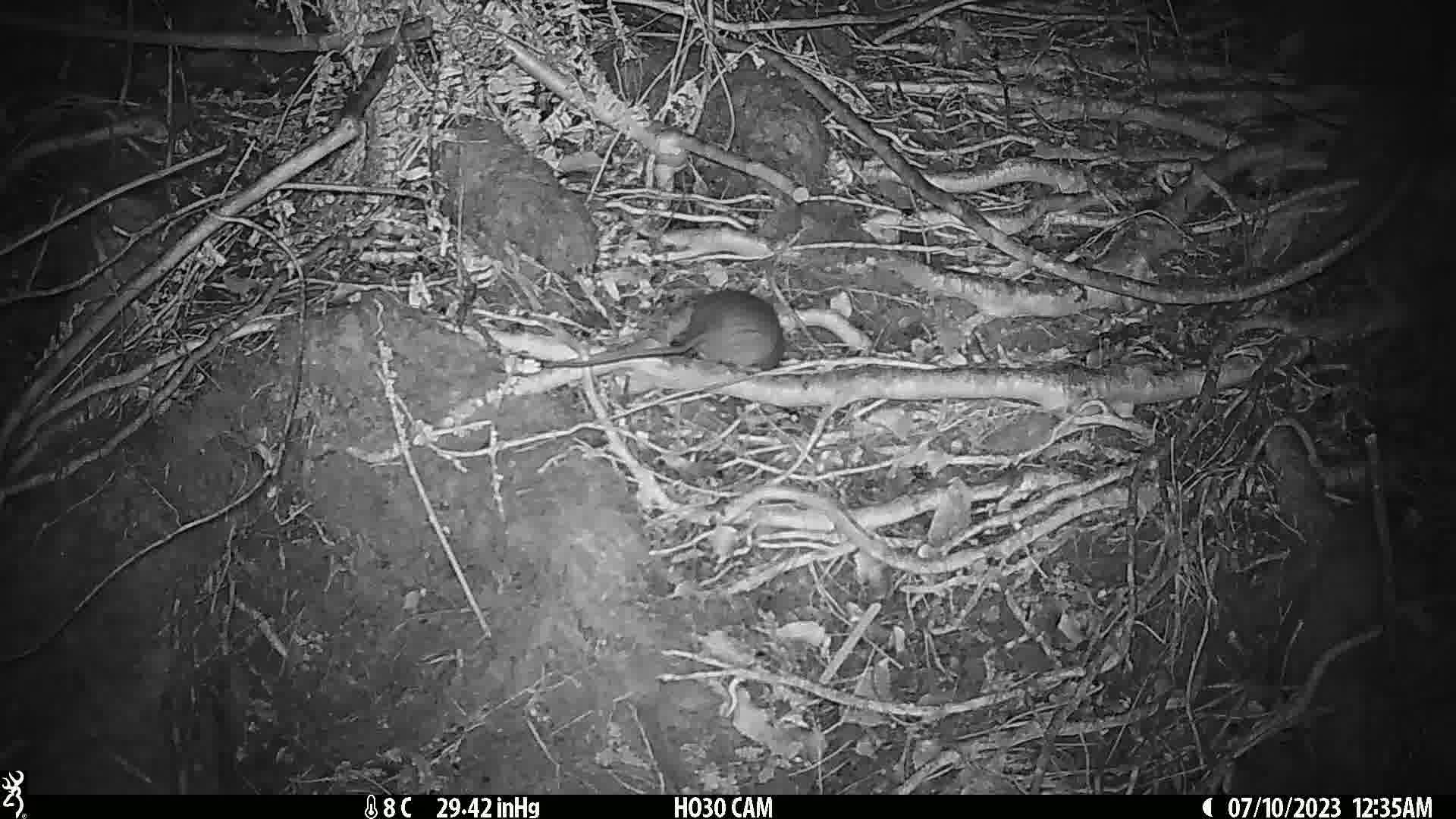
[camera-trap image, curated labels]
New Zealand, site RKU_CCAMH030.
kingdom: Animalia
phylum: Chordata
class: Mammalia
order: Rodentia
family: Muridae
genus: Rattus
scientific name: Rattus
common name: rat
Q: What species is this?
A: Rat (Rattus).